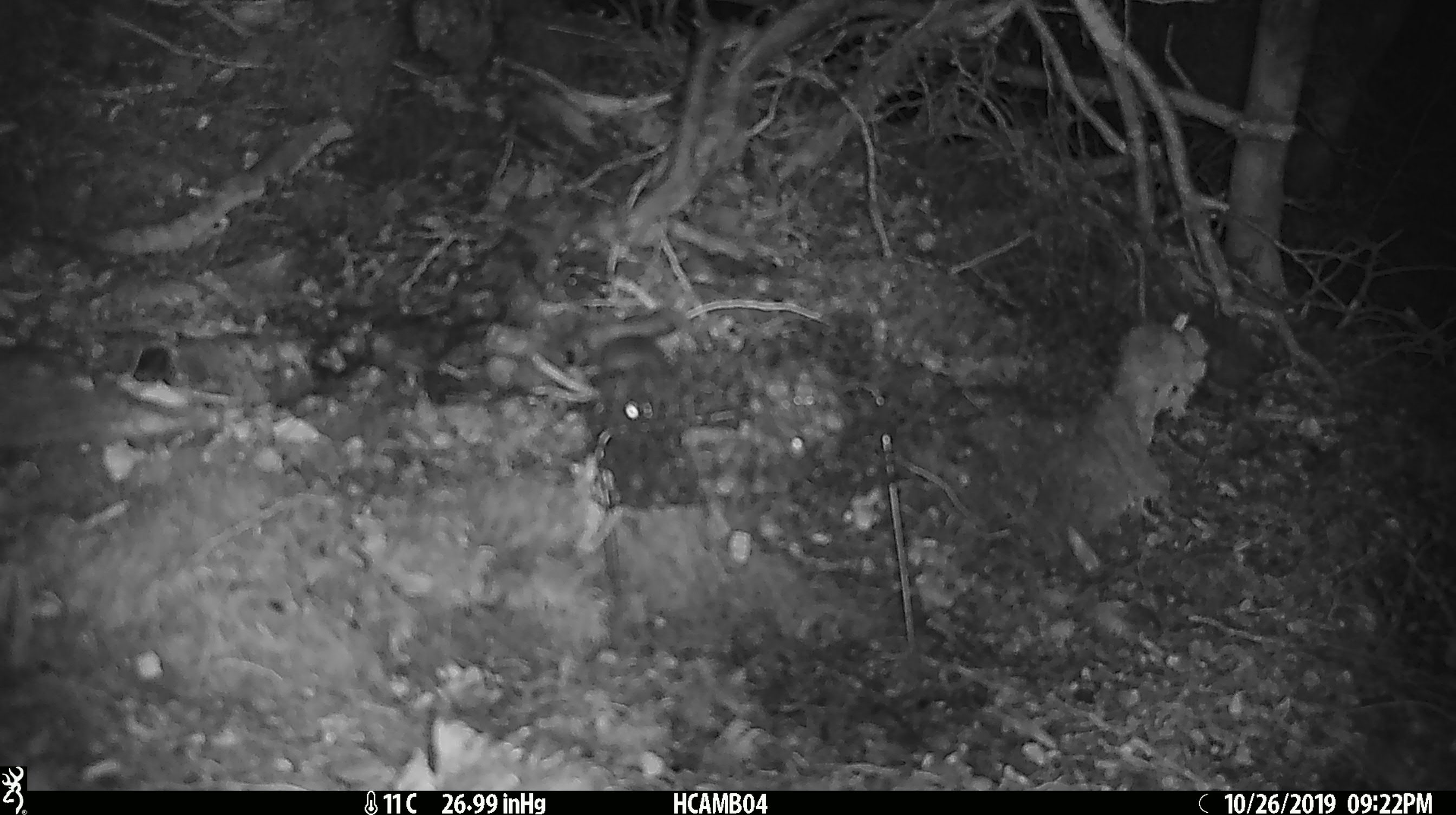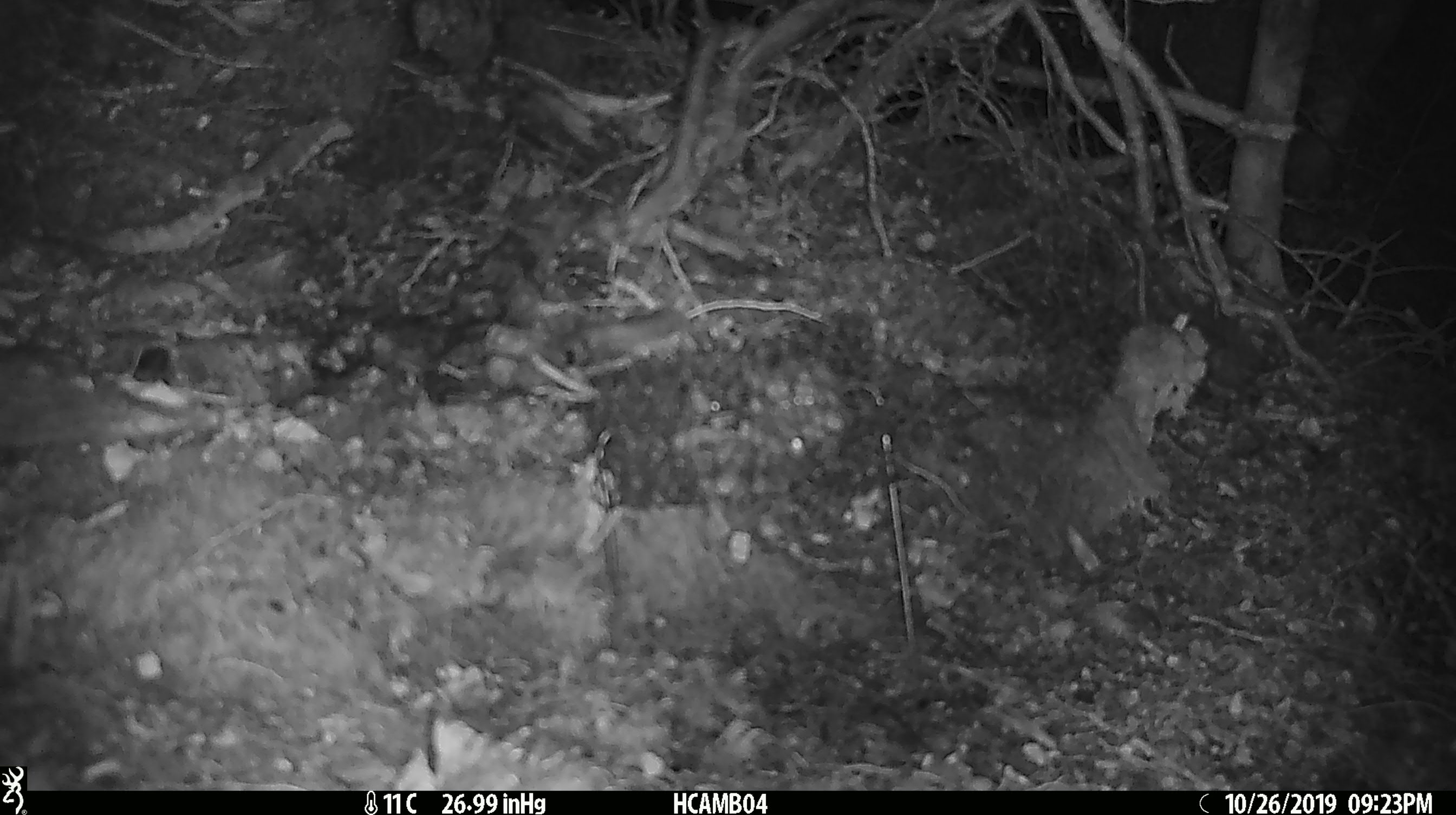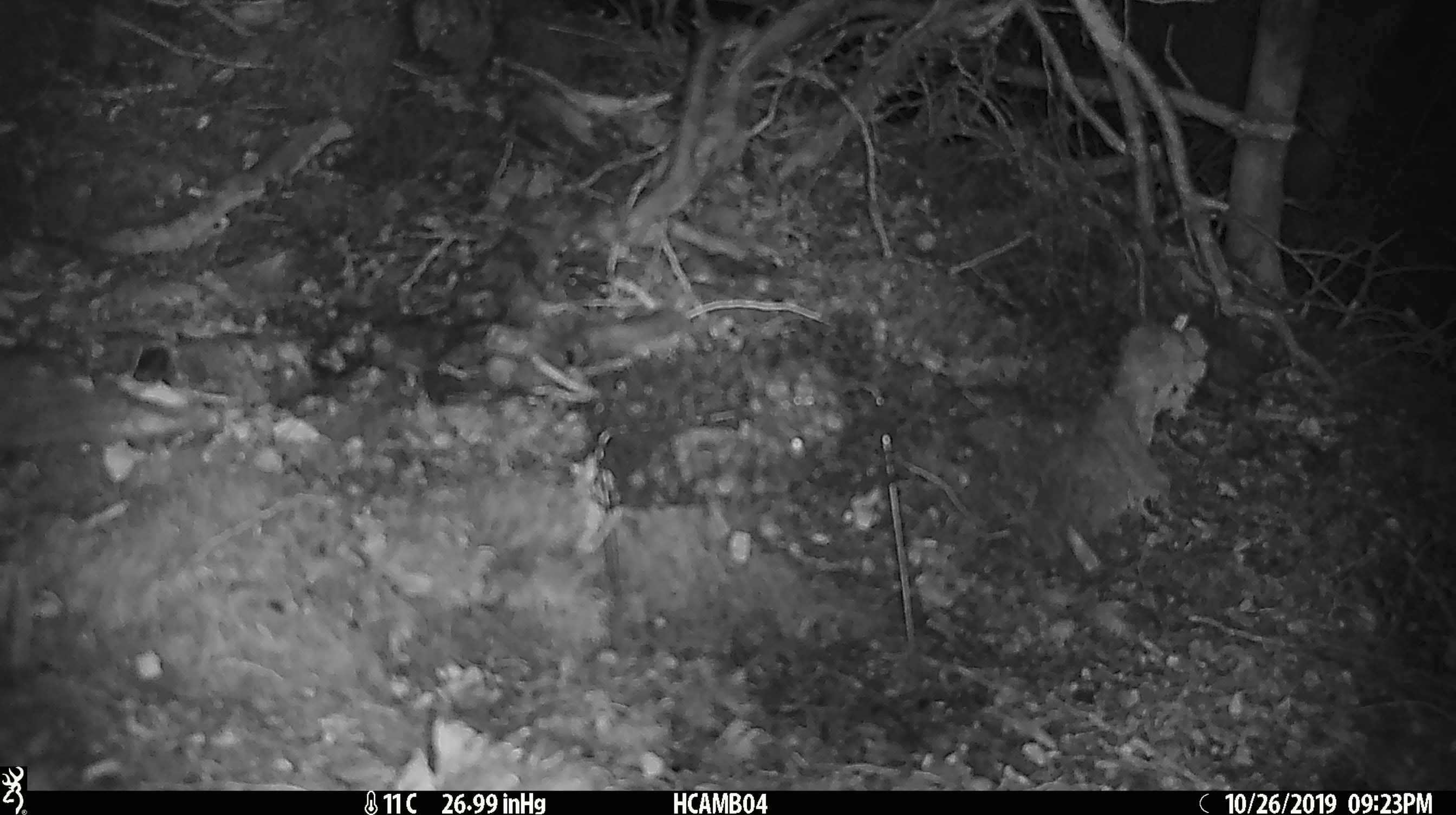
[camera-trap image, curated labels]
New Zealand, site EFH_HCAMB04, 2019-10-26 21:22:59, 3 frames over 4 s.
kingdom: Animalia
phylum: Chordata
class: Mammalia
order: Rodentia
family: Muridae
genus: Mus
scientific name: Mus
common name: mouse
Mouse (Mus).